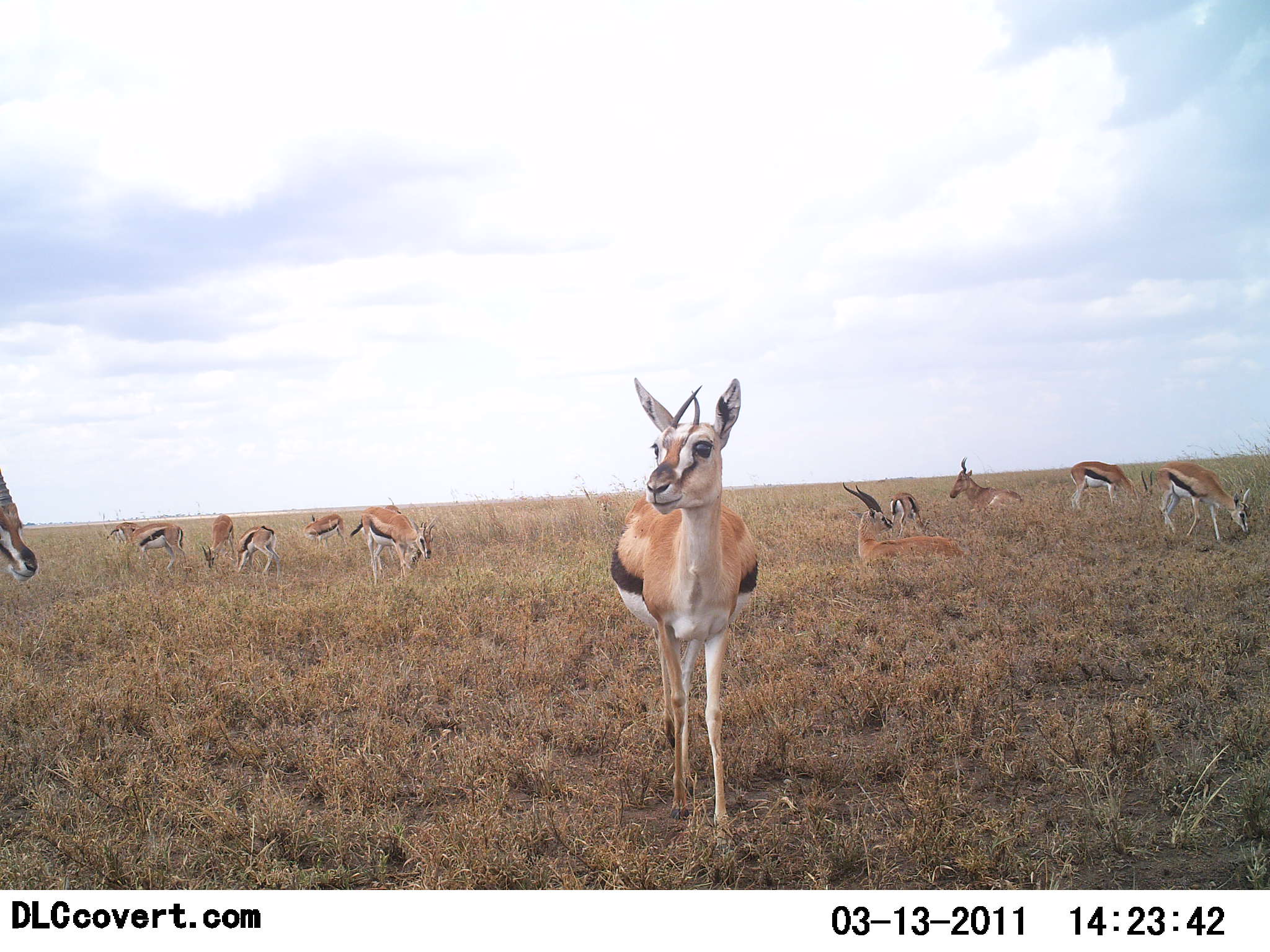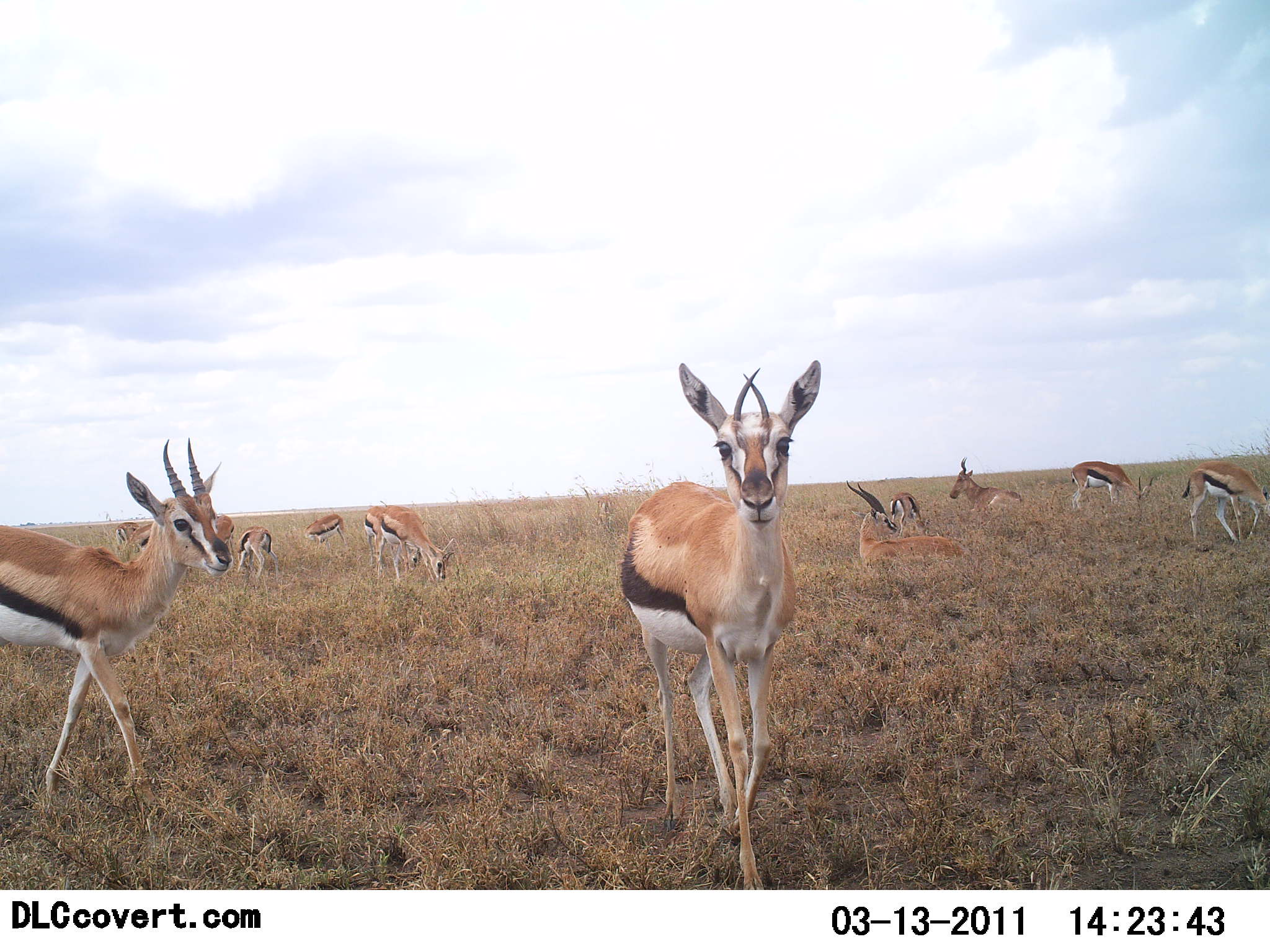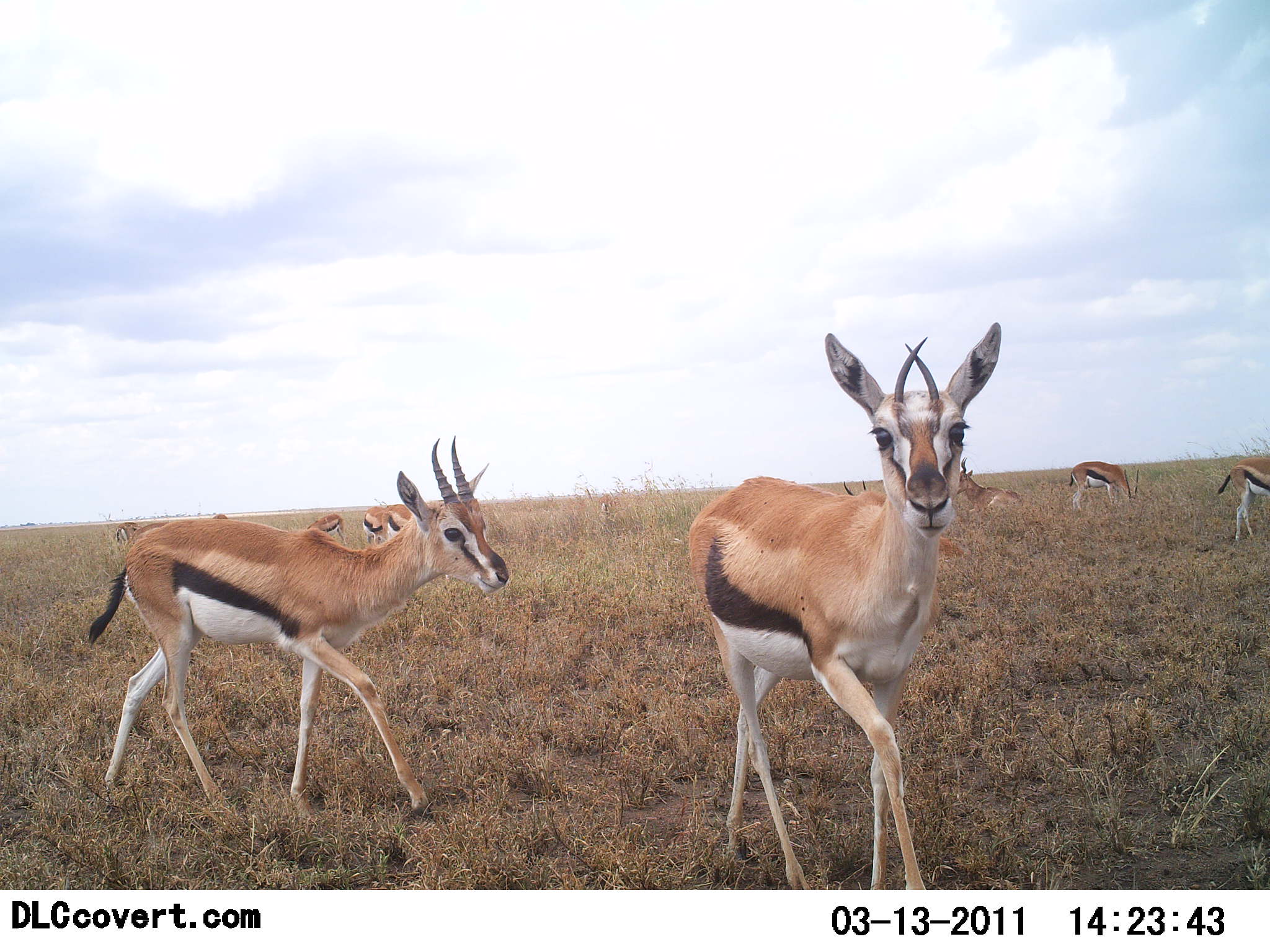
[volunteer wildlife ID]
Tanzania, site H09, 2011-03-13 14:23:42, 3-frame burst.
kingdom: Animalia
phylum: Chordata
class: Mammalia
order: Artiodactyla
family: Bovidae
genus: Eudorcas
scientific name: Eudorcas thomsonii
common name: thomson's gazelle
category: gazellethomsons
Gazellethomsons (thomson's gazelle) (Eudorcas thomsonii), count 11-50. Behavior (volunteer vote fractions): standing 67%, resting 33%, moving 61%, interacting 6%. Young present (vote fraction): 17%. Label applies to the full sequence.